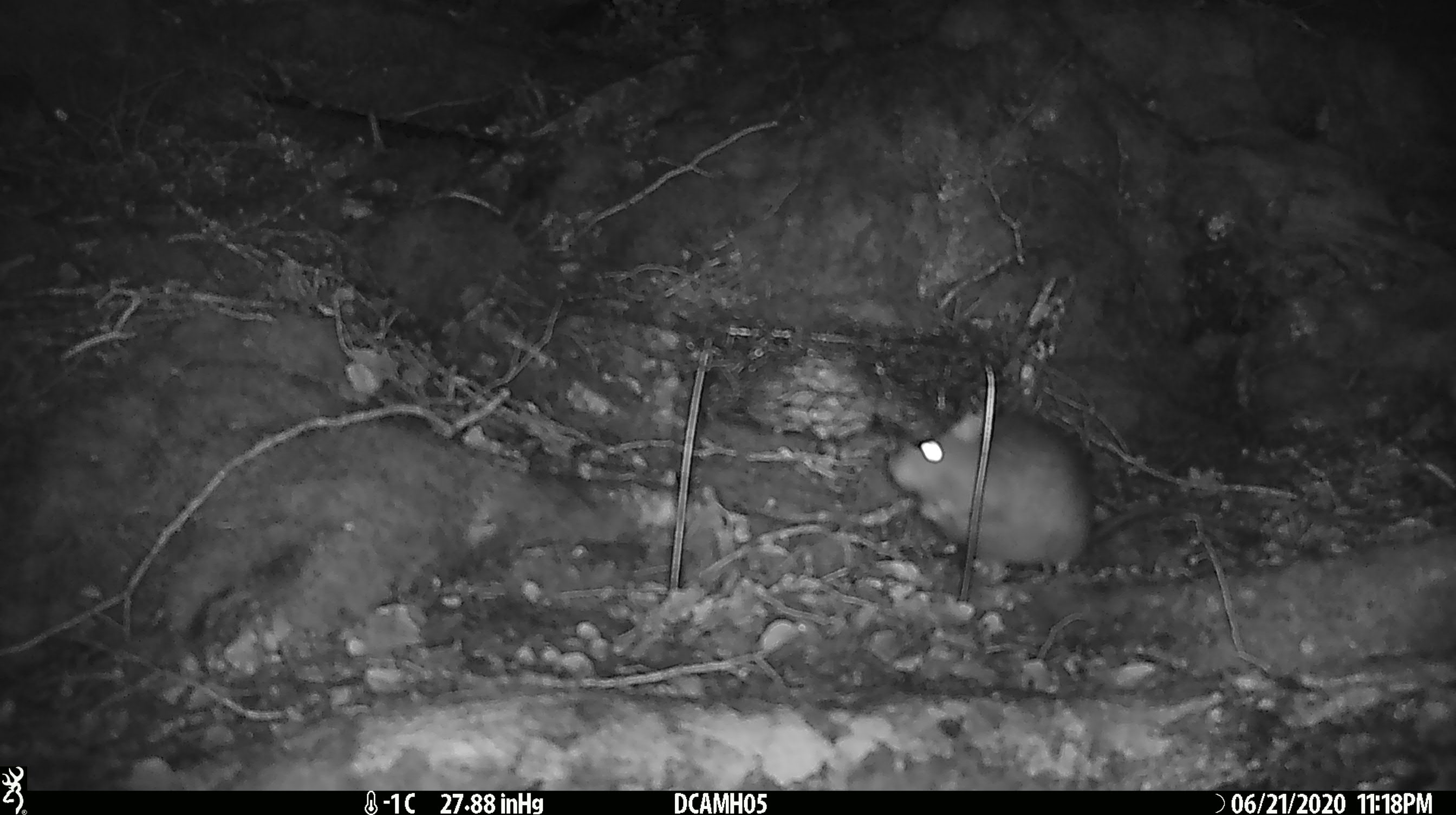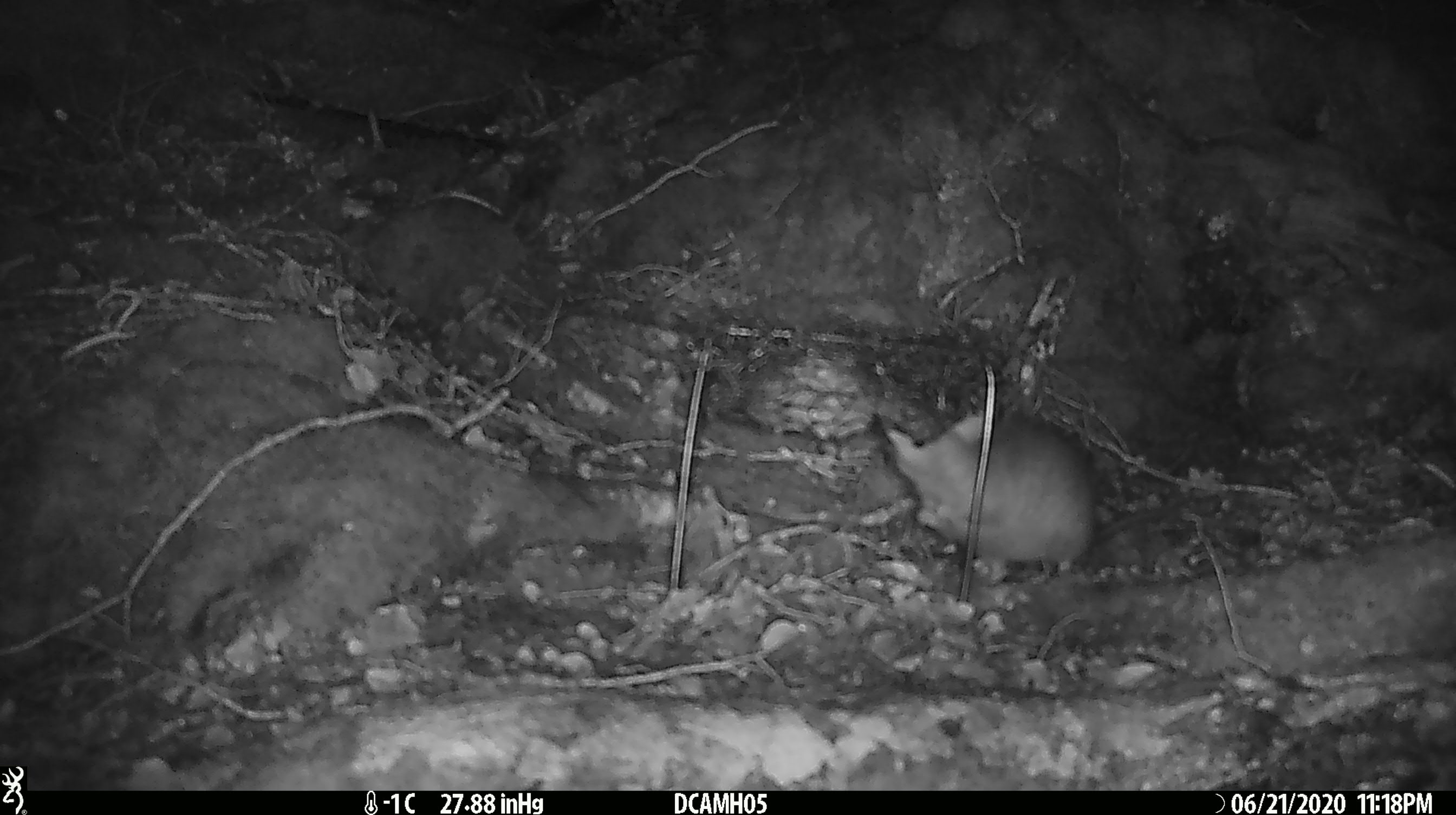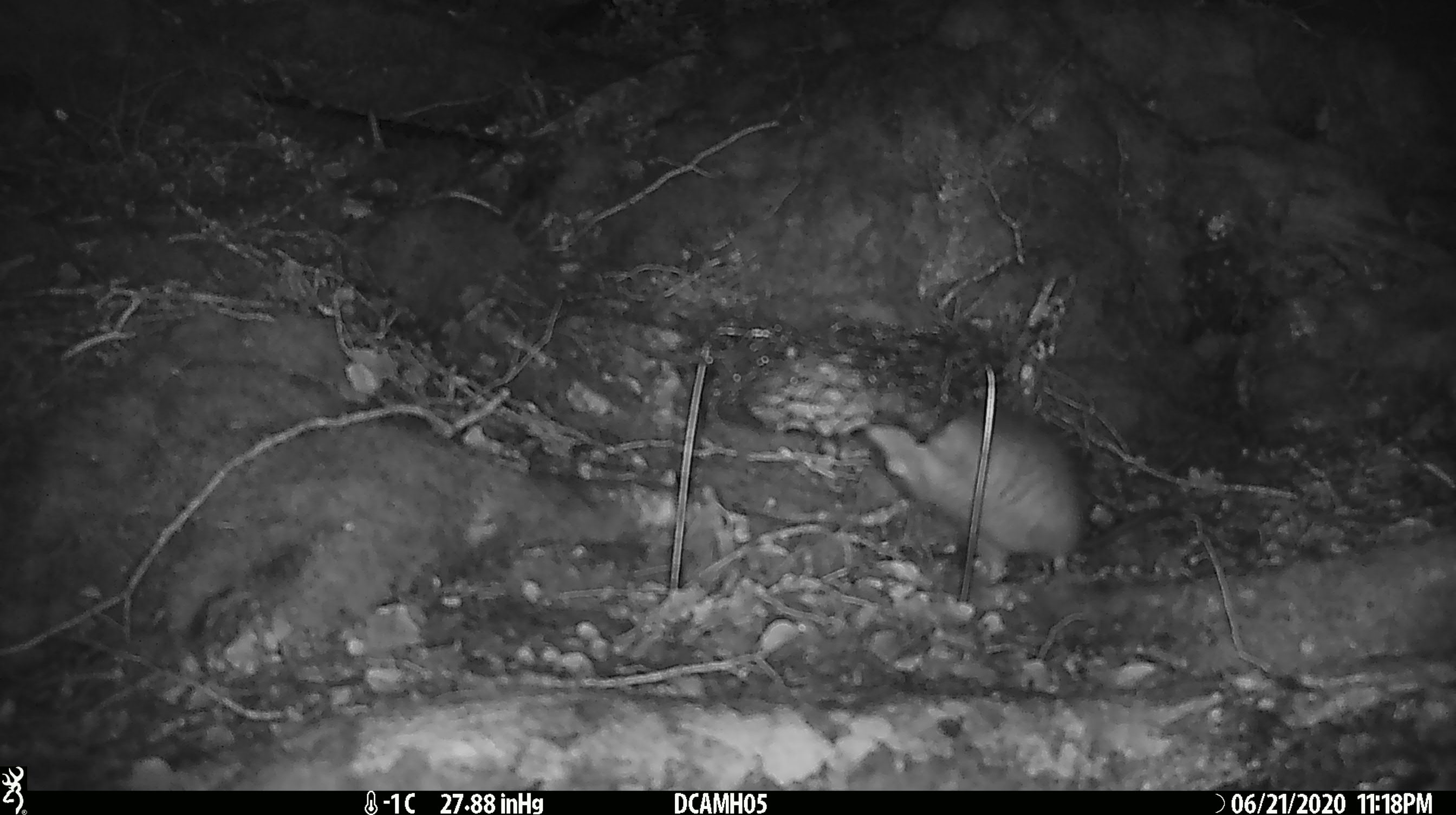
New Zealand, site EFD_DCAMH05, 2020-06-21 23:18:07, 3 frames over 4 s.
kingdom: Animalia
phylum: Chordata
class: Mammalia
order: Rodentia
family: Muridae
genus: Rattus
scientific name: Rattus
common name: rat